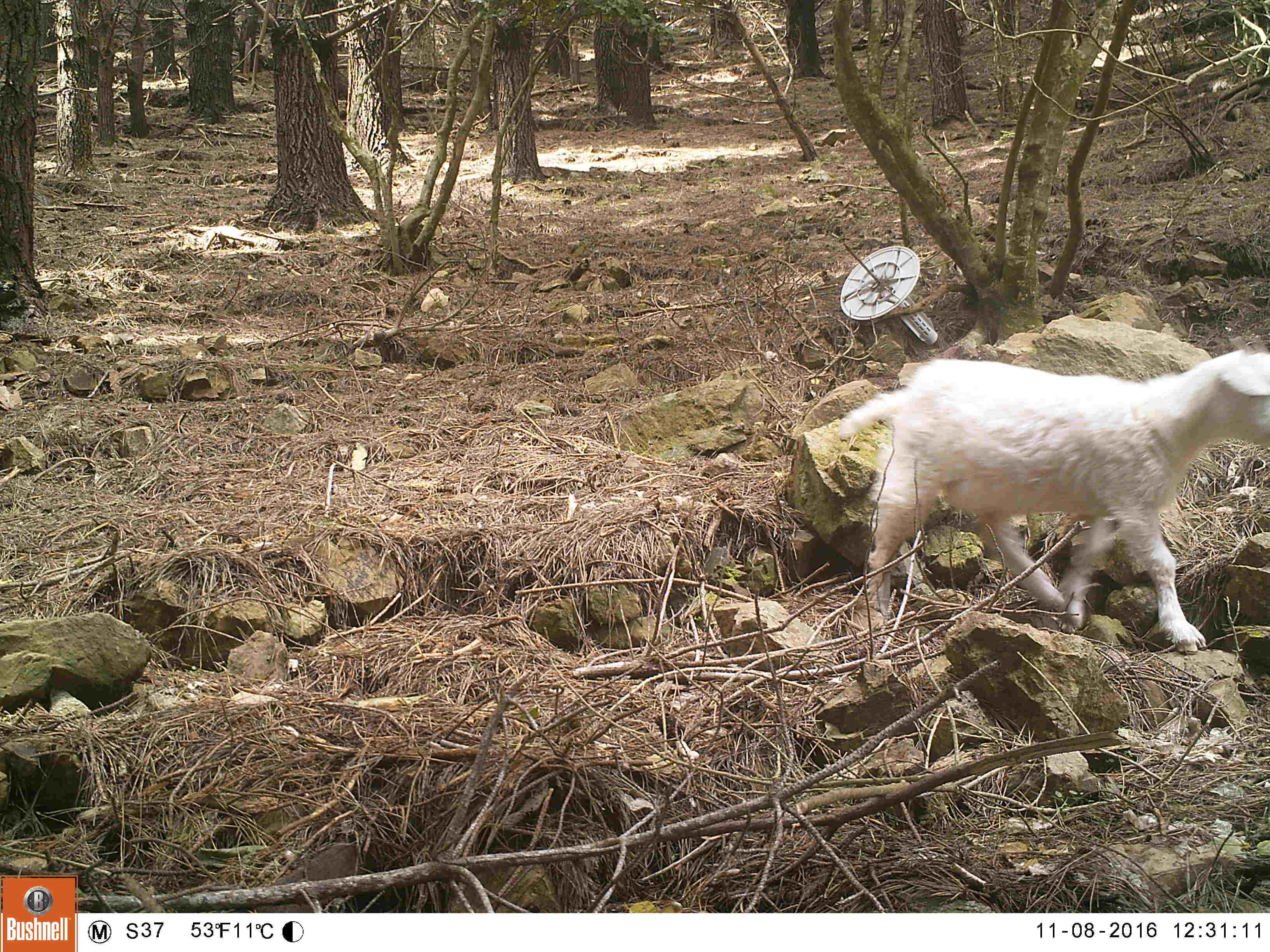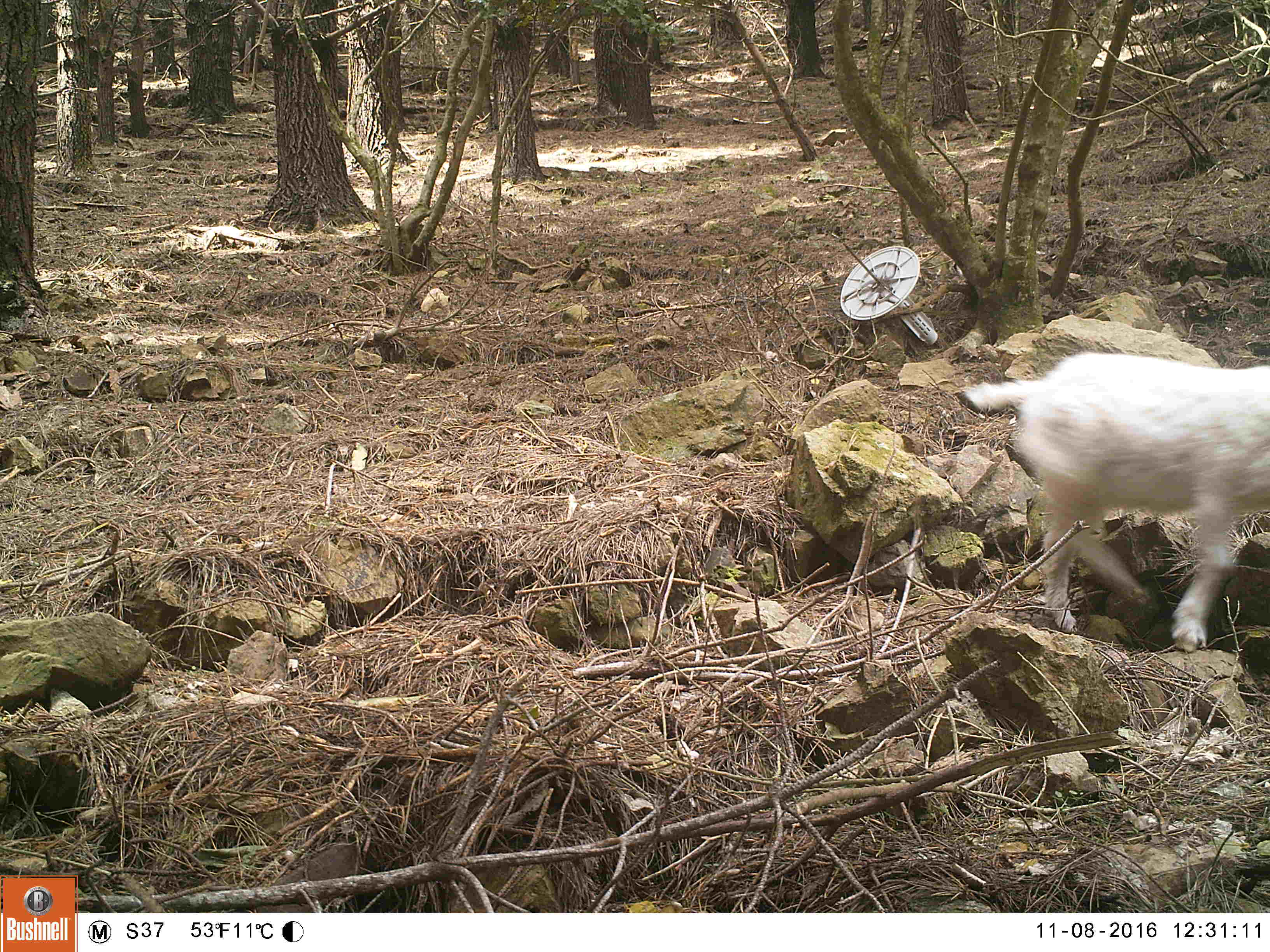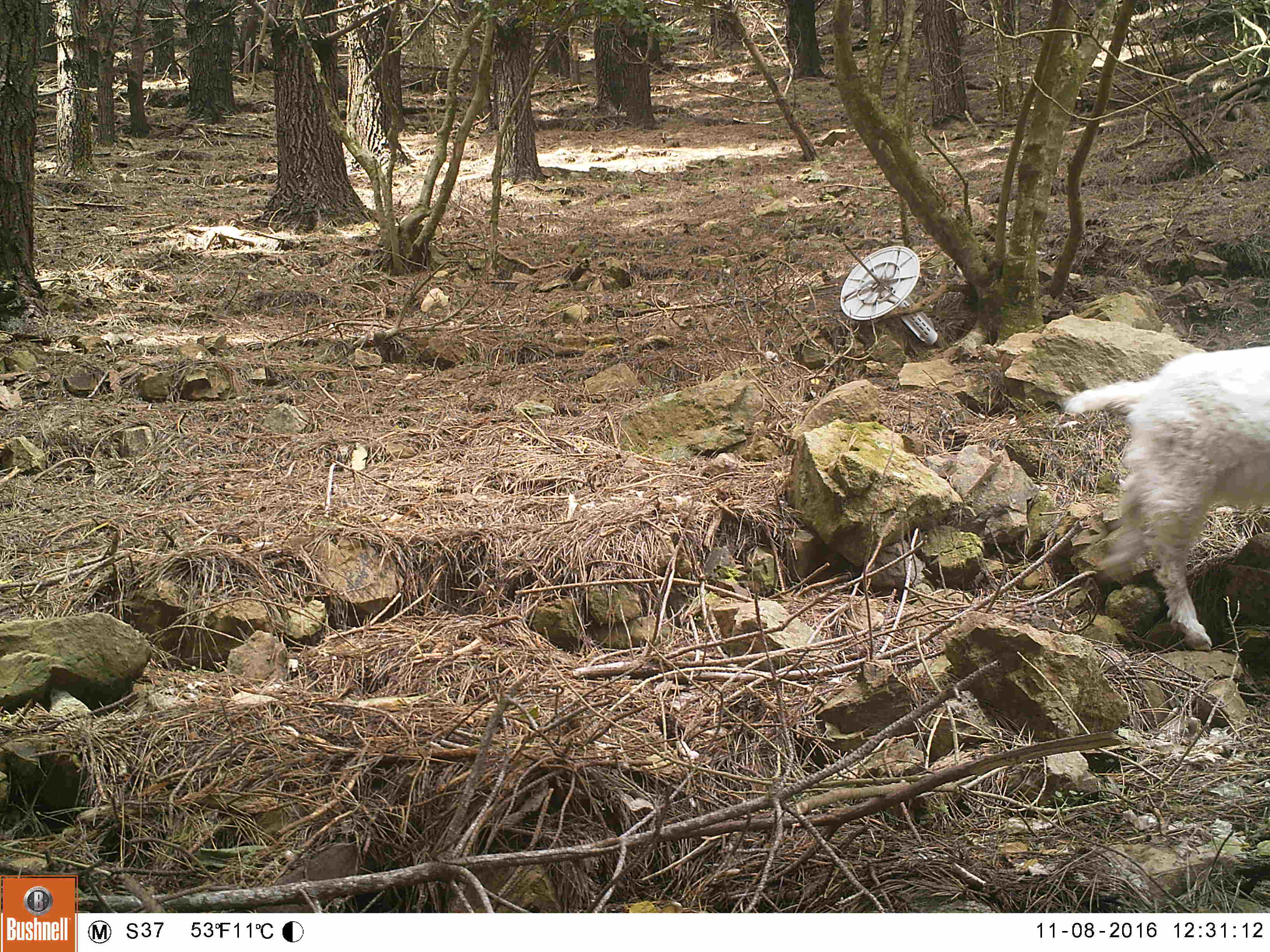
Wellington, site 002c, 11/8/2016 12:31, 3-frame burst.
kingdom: Animalia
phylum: Chordata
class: Mammalia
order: Artiodactyla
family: Bovidae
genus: Capra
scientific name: Capra hircus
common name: goat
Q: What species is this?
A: Goat (Capra hircus).